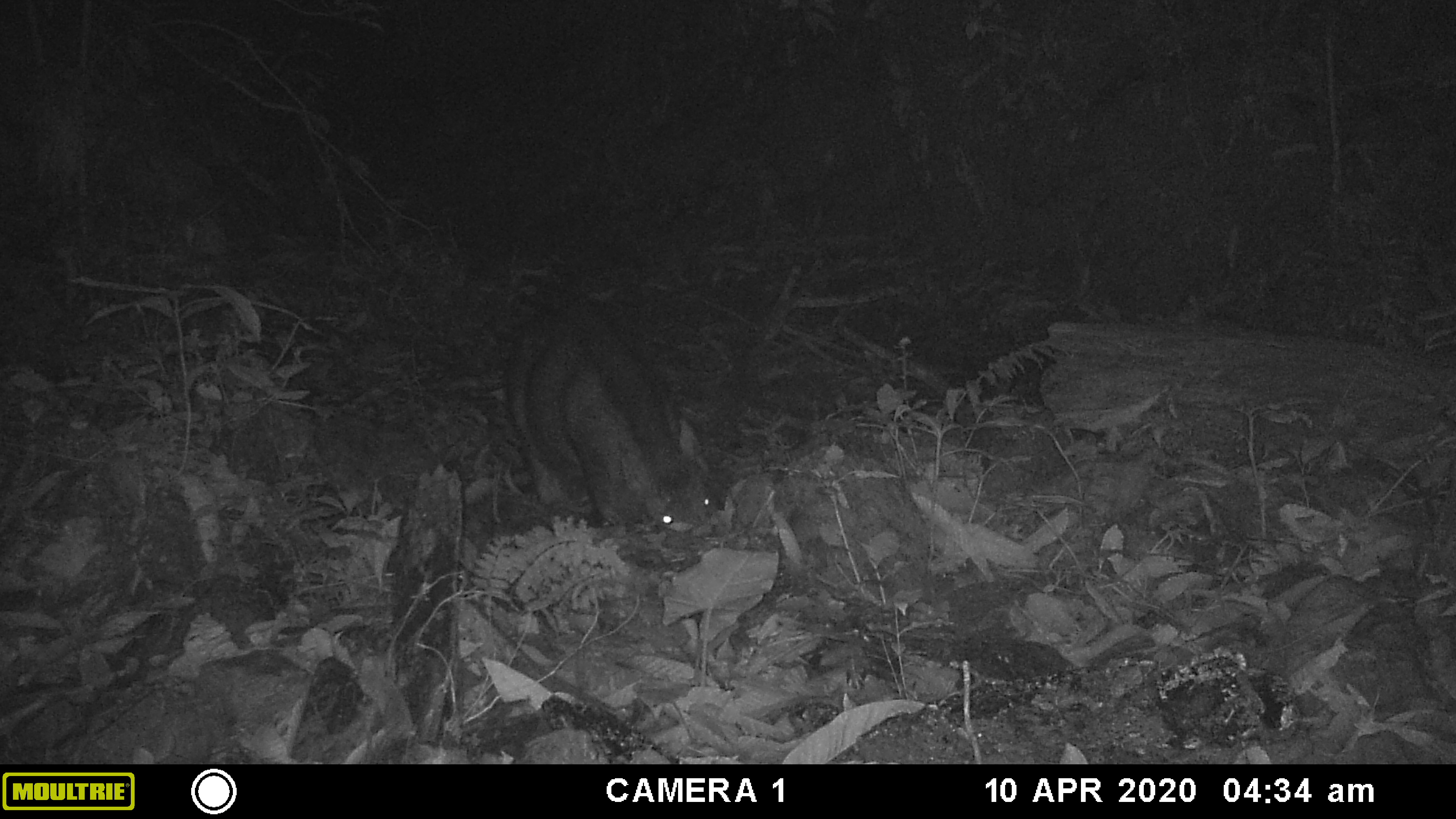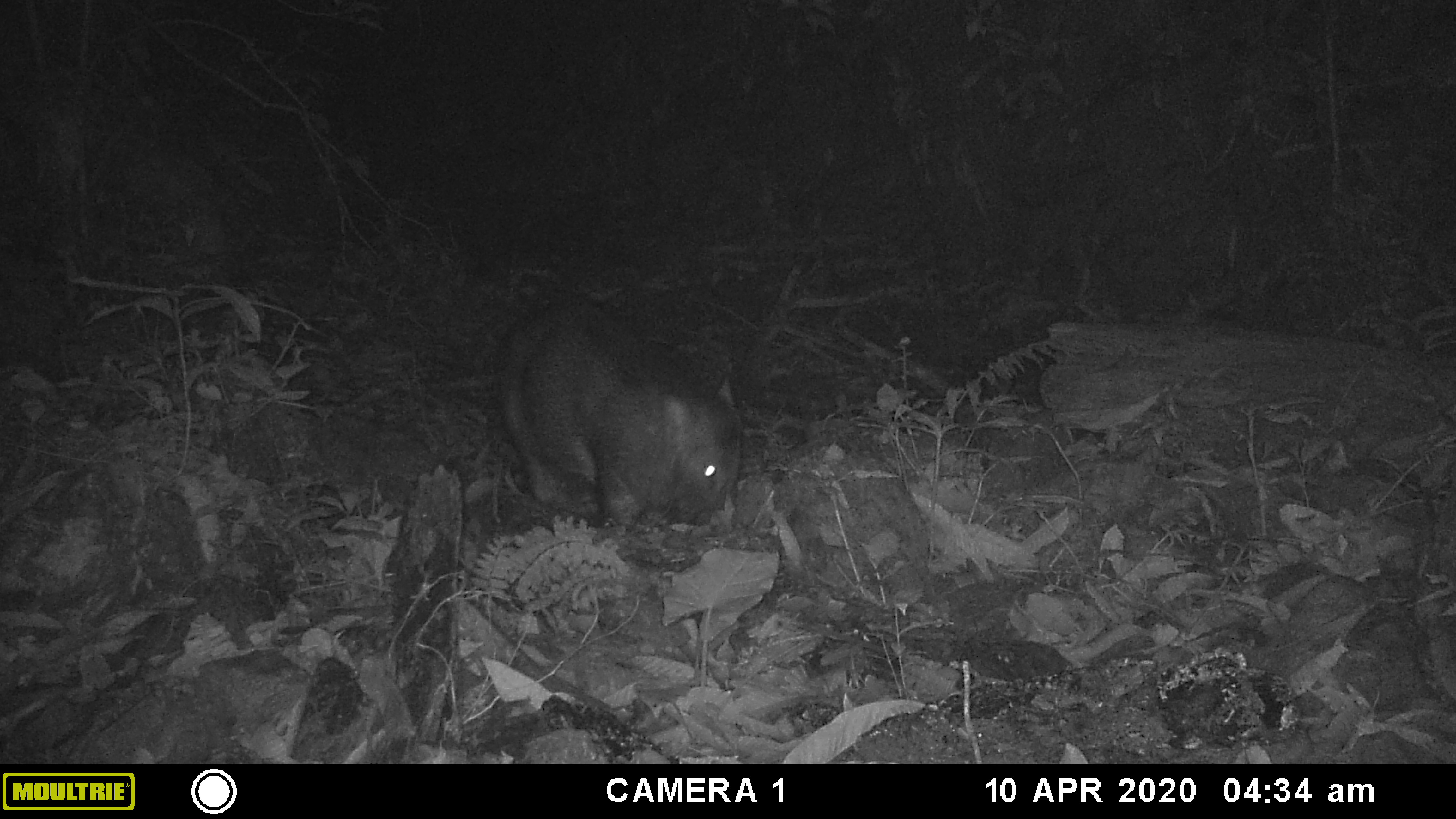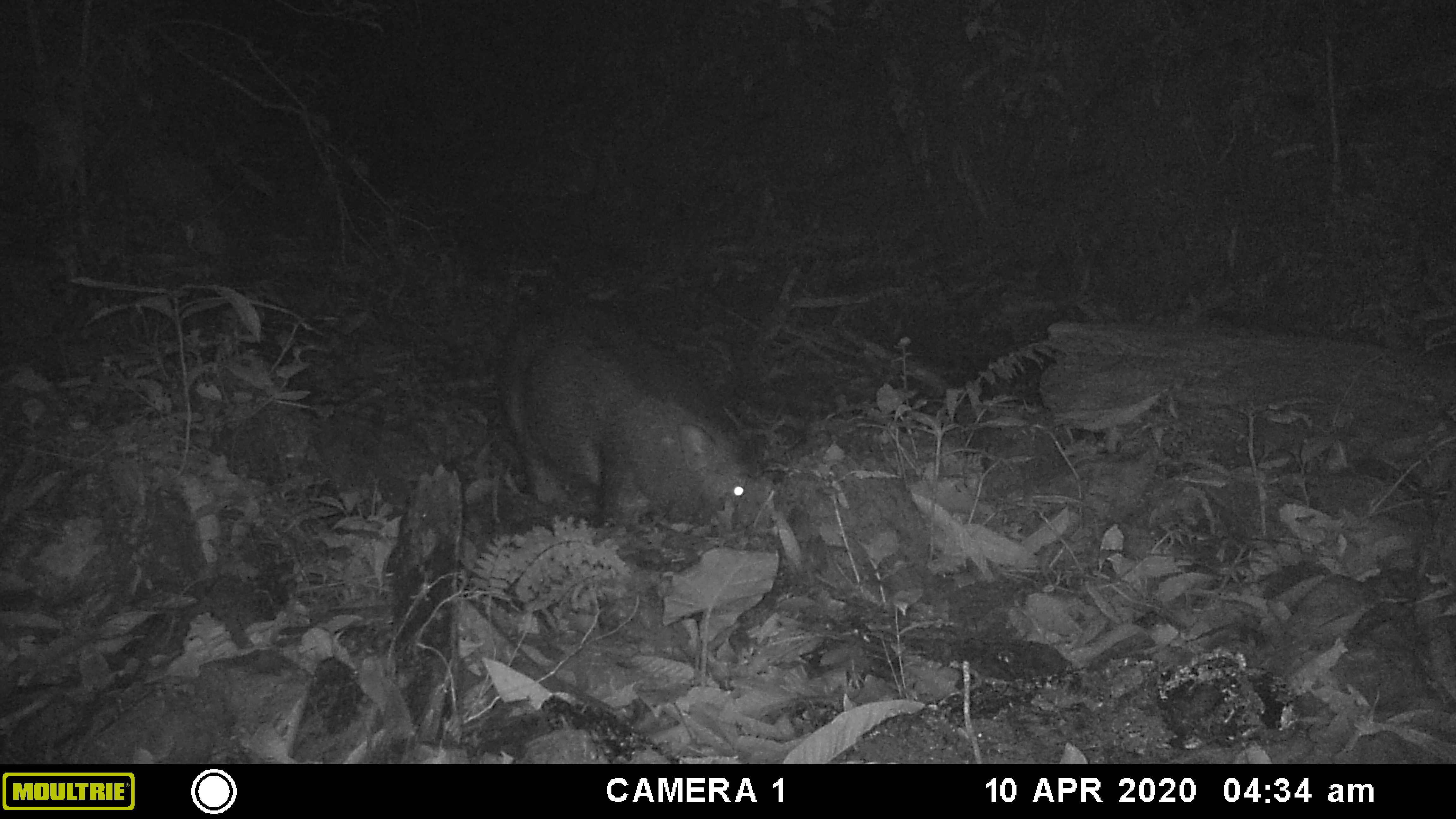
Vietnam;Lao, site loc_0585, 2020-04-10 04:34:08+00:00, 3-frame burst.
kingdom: Animalia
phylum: Chordata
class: Mammalia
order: Artiodactyla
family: Suidae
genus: Sus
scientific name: Sus scrofa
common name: eurasian wild pig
Eurasian wild pig (Sus scrofa). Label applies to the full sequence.